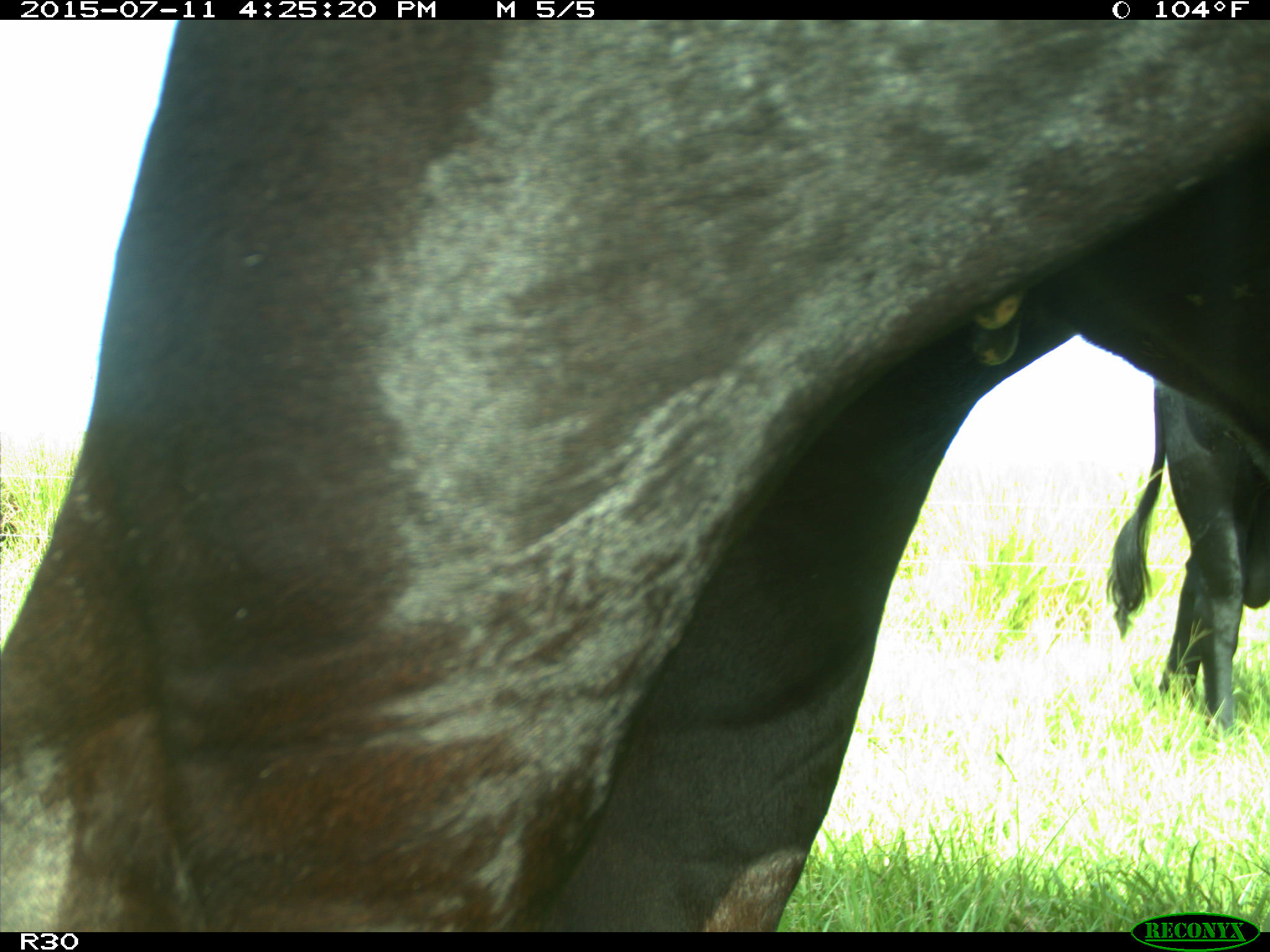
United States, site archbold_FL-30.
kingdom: Animalia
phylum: Chordata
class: Mammalia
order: Artiodactyla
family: Bovidae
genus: Bos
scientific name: Bos taurus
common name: domestic cow